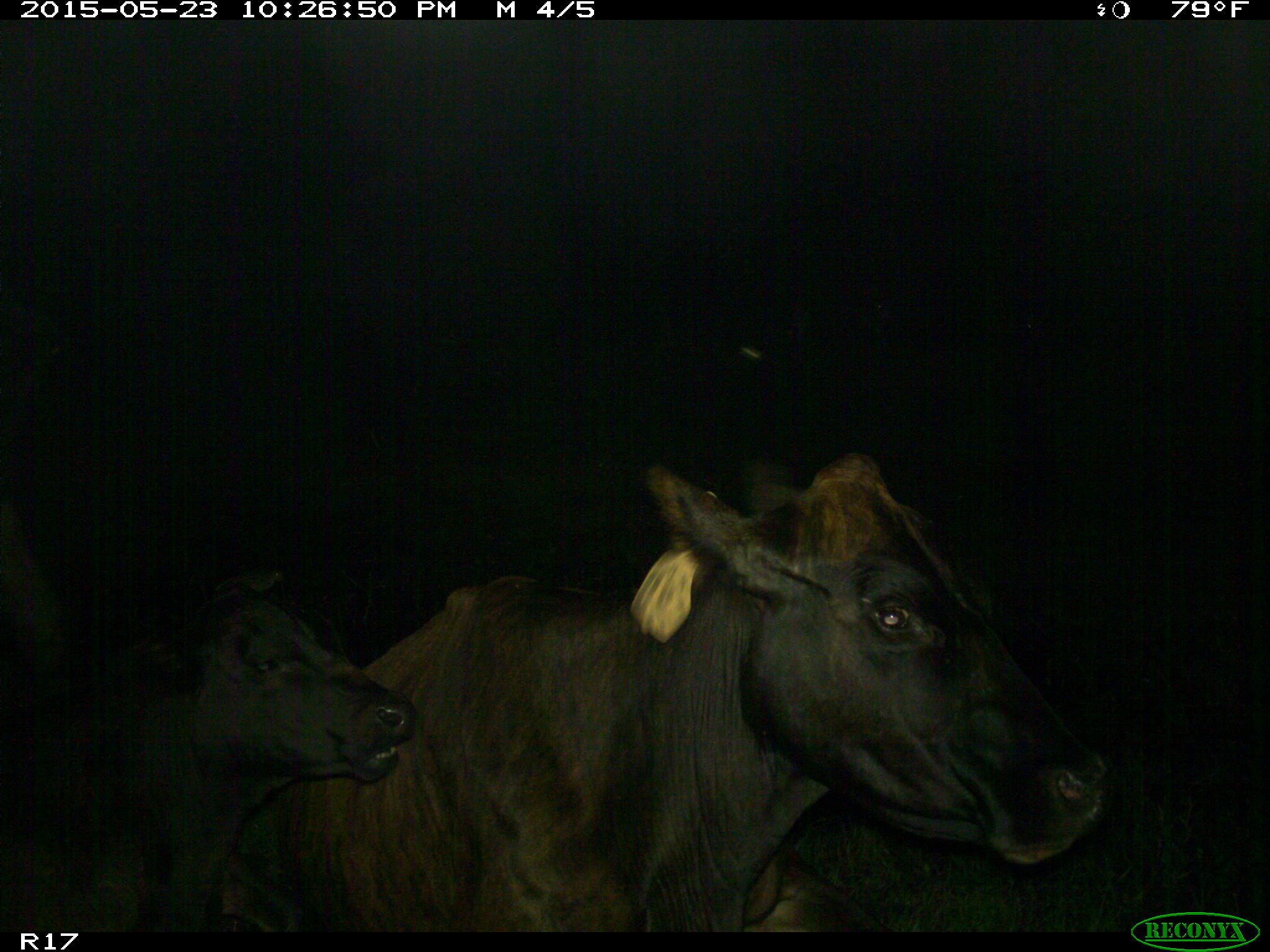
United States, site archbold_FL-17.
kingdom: Animalia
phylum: Chordata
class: Mammalia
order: Artiodactyla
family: Bovidae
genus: Bos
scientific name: Bos taurus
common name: domestic cow